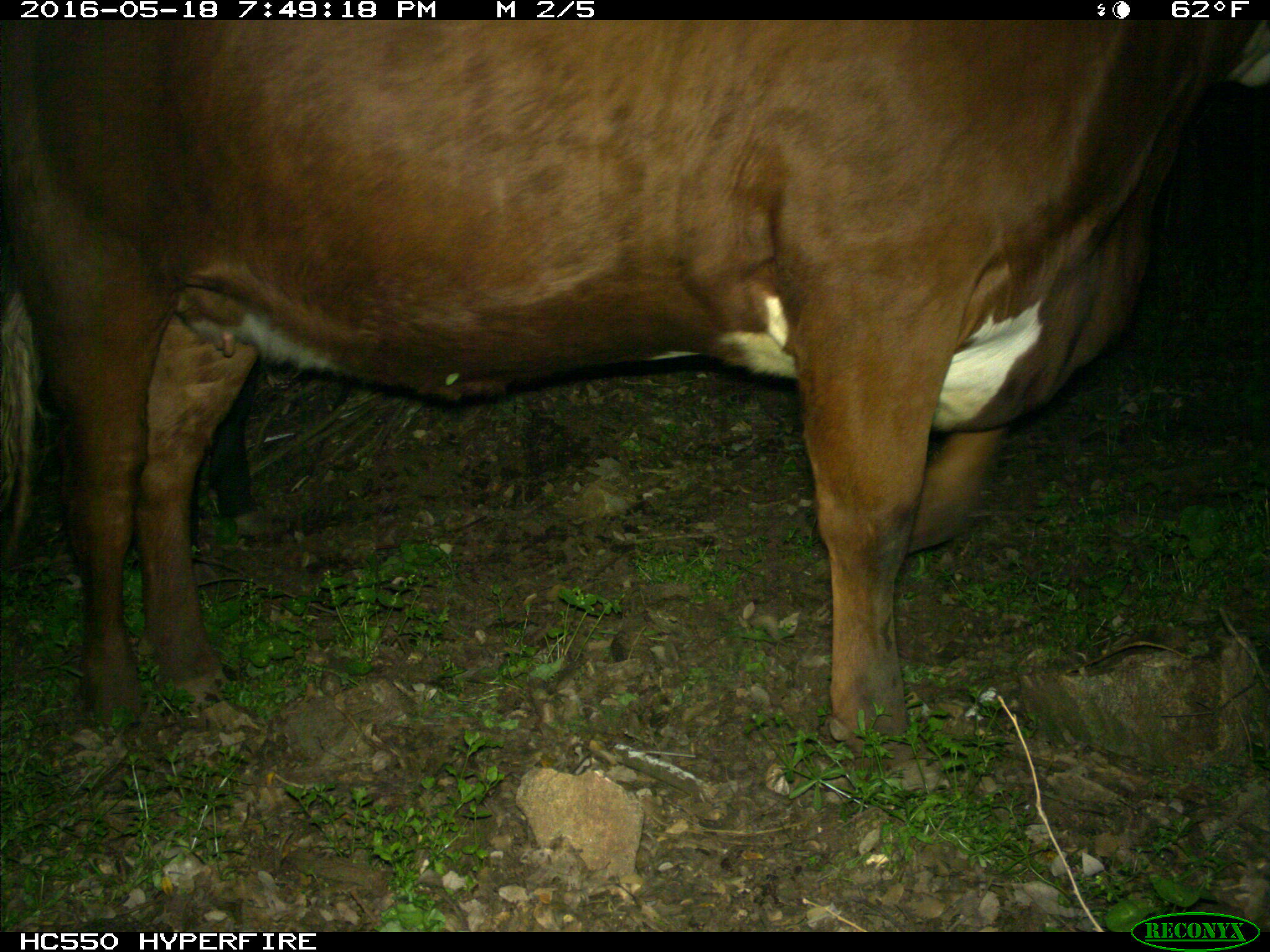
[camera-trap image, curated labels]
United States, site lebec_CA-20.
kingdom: Animalia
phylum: Chordata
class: Mammalia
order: Artiodactyla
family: Bovidae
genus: Bos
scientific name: Bos taurus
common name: domestic cow